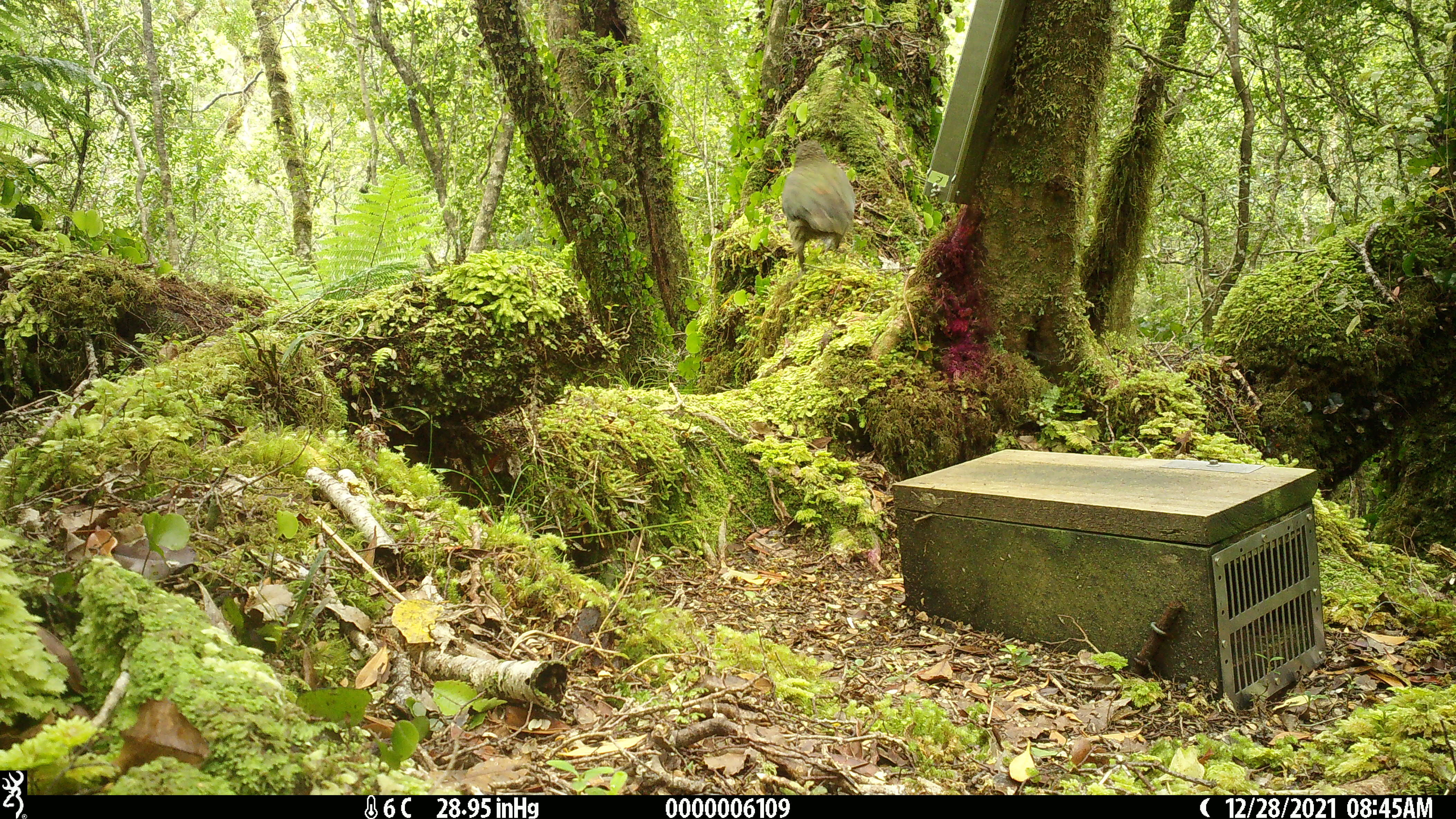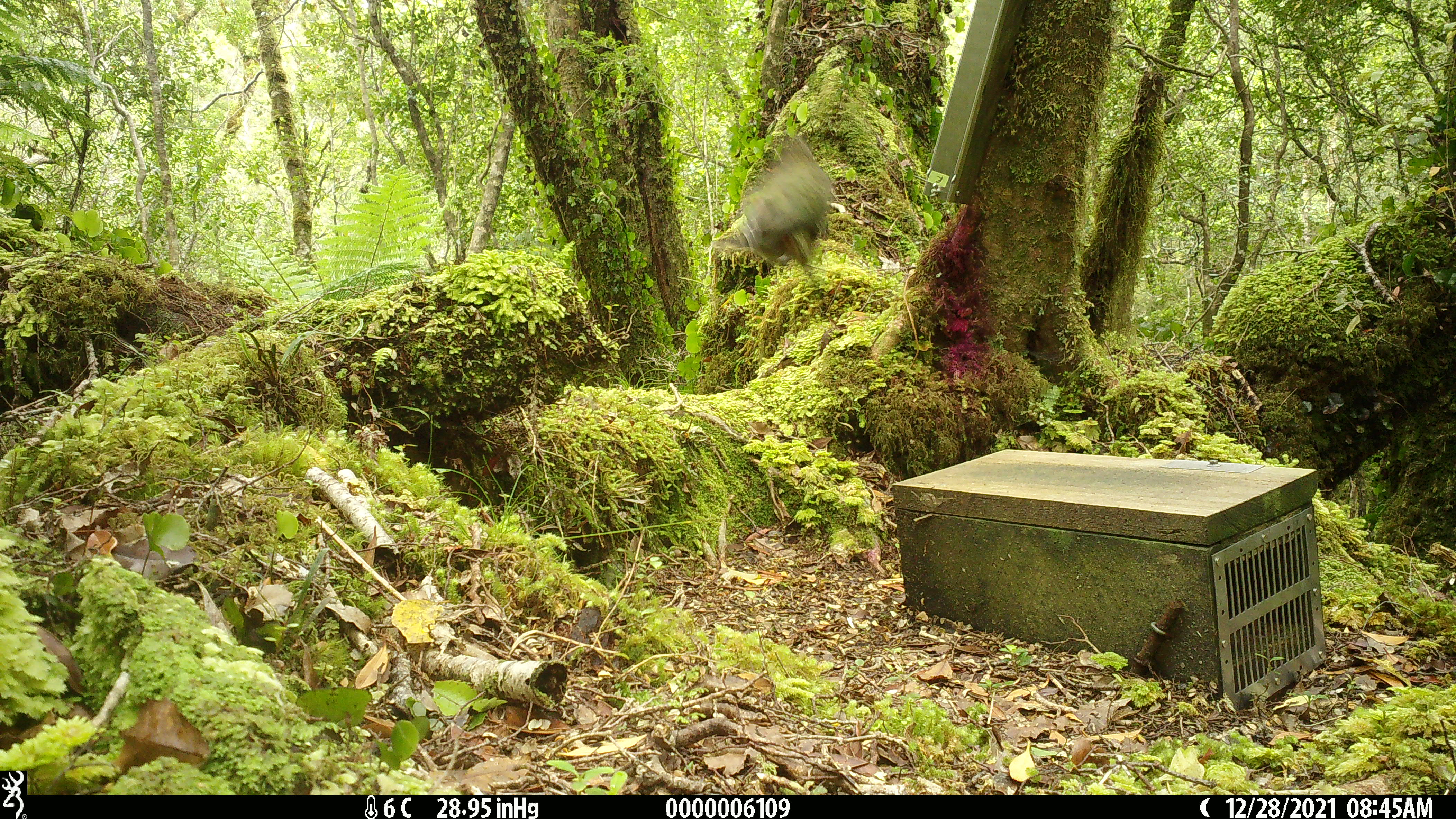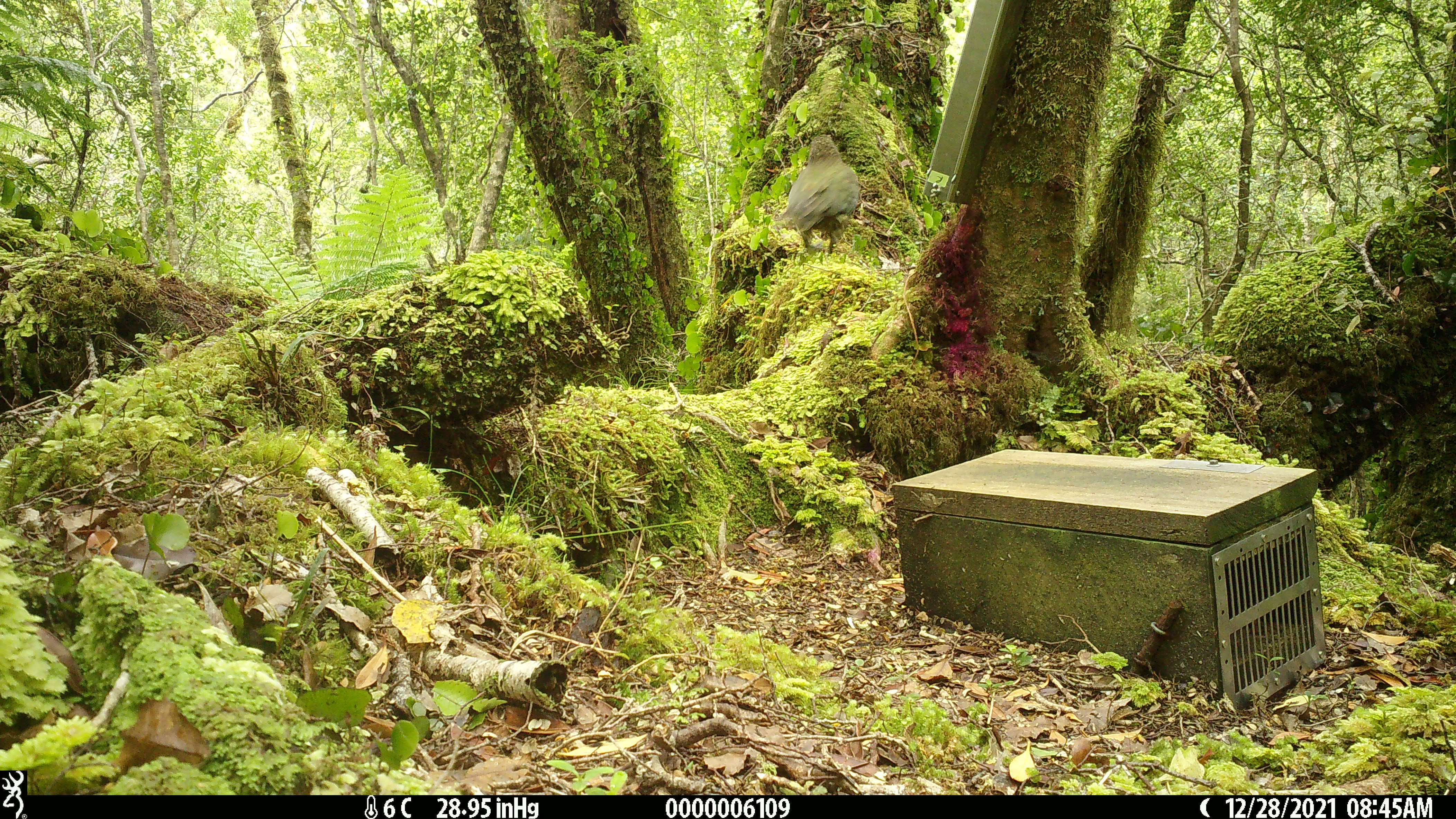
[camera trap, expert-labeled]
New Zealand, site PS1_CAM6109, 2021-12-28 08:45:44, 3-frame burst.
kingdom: Animalia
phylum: Chordata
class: Aves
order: Psittaciformes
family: Strigopidae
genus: Nestor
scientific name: Nestor notabilis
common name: kea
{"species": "kea (Nestor notabilis)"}